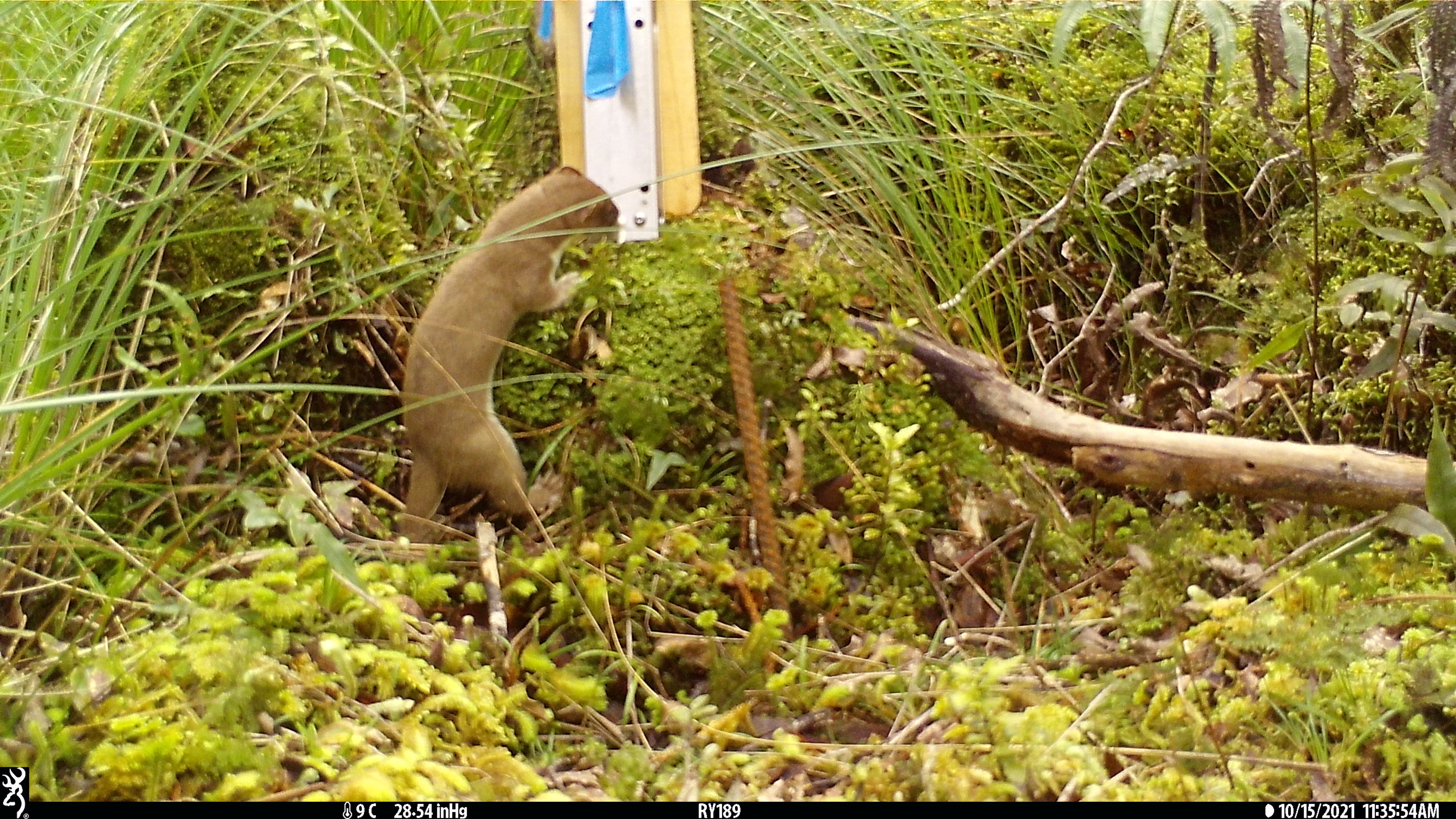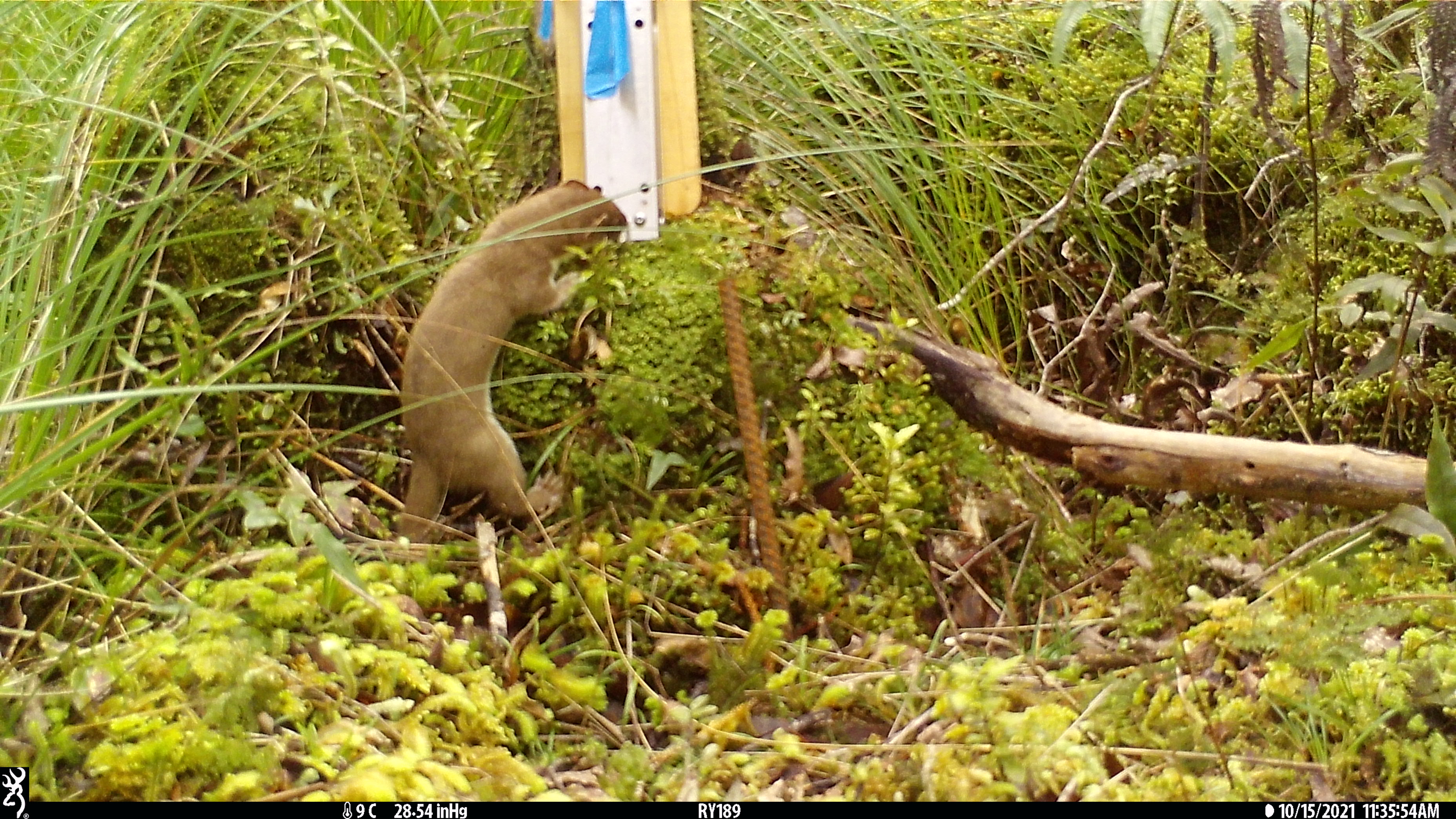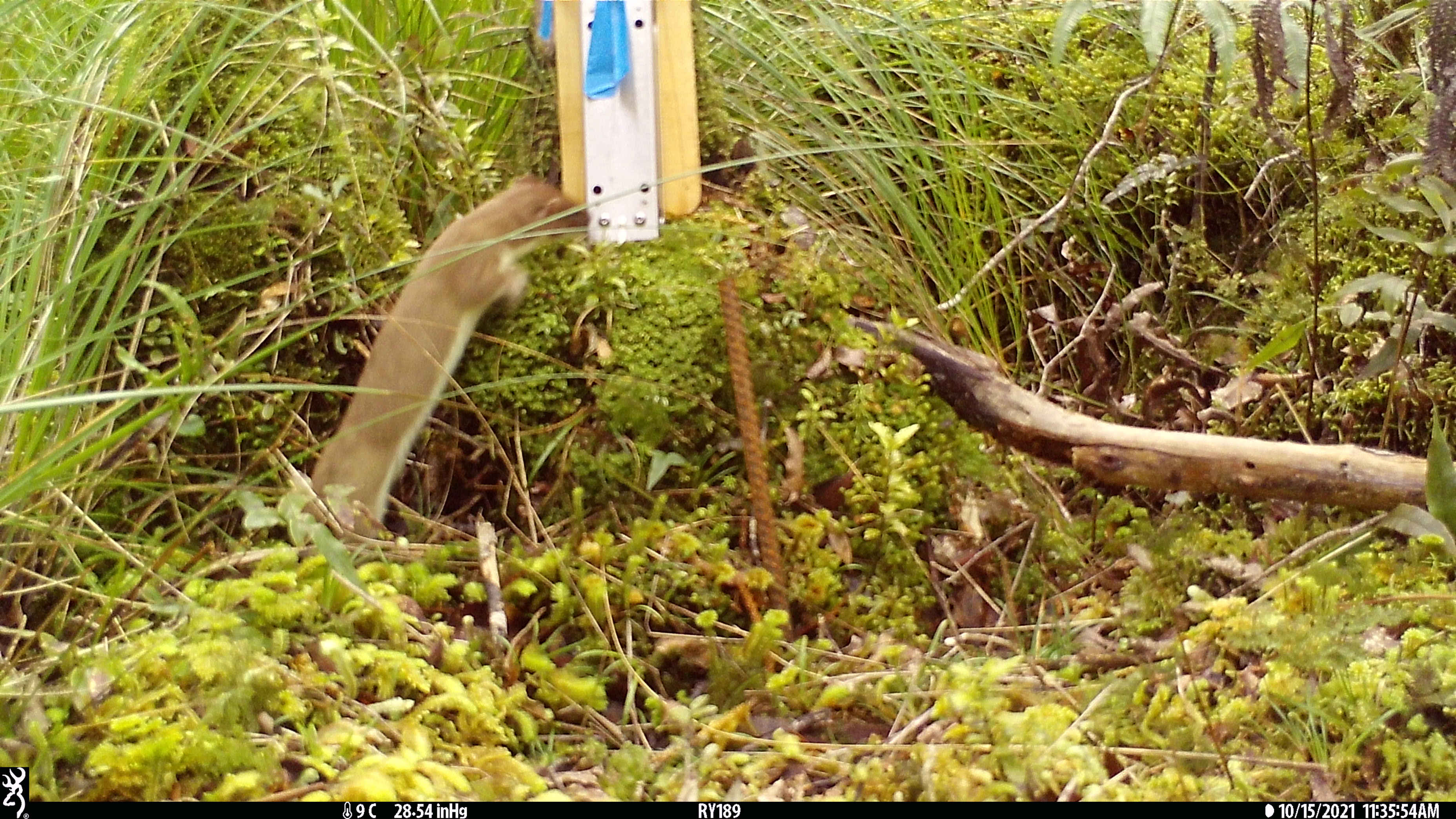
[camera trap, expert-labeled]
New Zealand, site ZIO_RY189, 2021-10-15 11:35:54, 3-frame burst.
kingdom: Animalia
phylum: Chordata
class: Mammalia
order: Carnivora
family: Mustelidae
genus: Mustela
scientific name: Mustela erminea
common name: stoat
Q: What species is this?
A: Stoat (Mustela erminea).